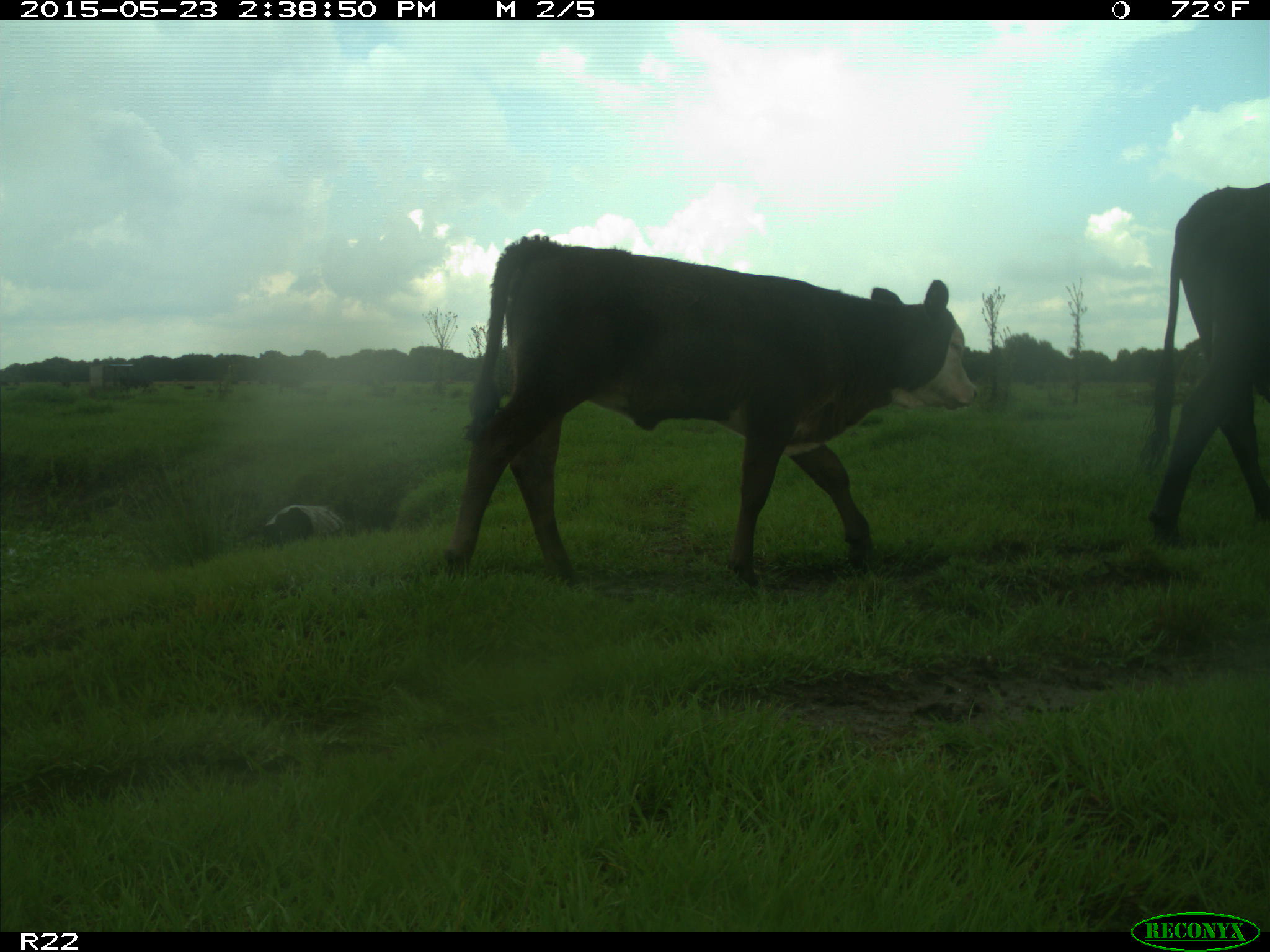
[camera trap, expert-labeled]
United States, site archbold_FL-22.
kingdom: Animalia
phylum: Chordata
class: Mammalia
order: Artiodactyla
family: Bovidae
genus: Bos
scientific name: Bos taurus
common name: domestic cow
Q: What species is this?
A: Bos taurus (domestic cow).